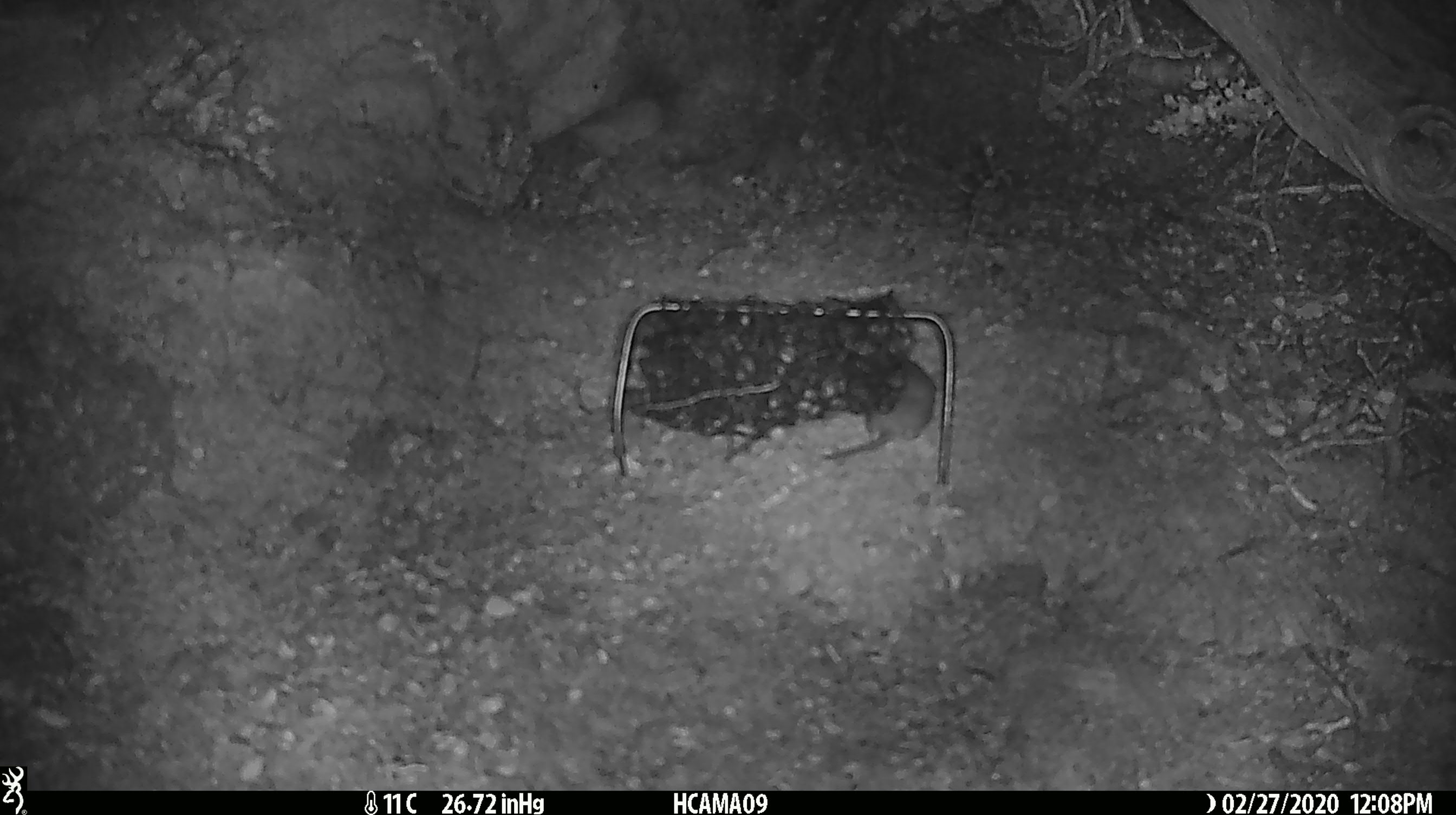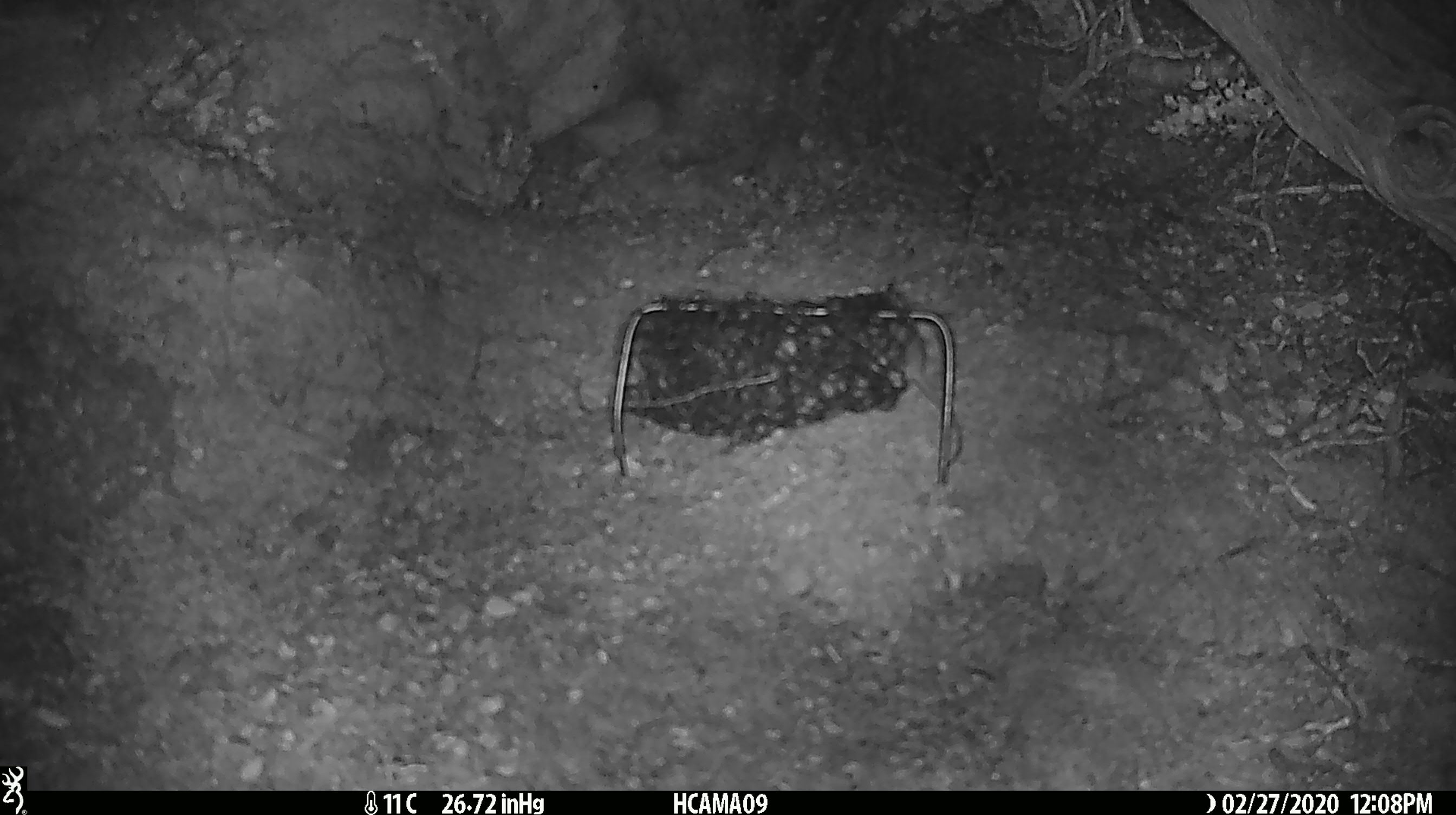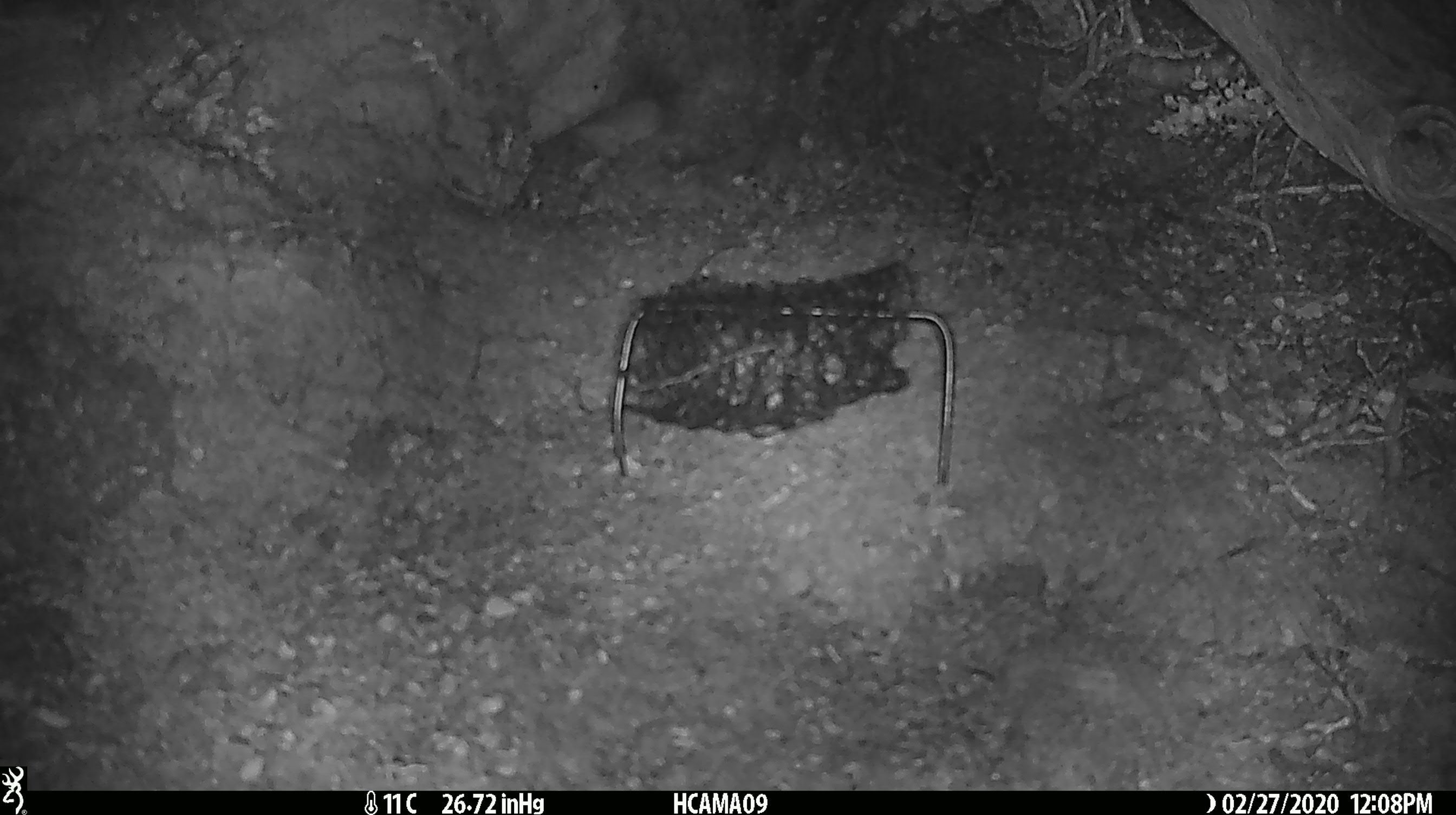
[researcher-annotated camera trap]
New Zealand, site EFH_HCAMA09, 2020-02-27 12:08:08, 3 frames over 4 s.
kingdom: Animalia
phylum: Chordata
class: Mammalia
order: Rodentia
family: Muridae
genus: Mus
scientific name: Mus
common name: mouse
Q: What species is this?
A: Mouse (Mus).